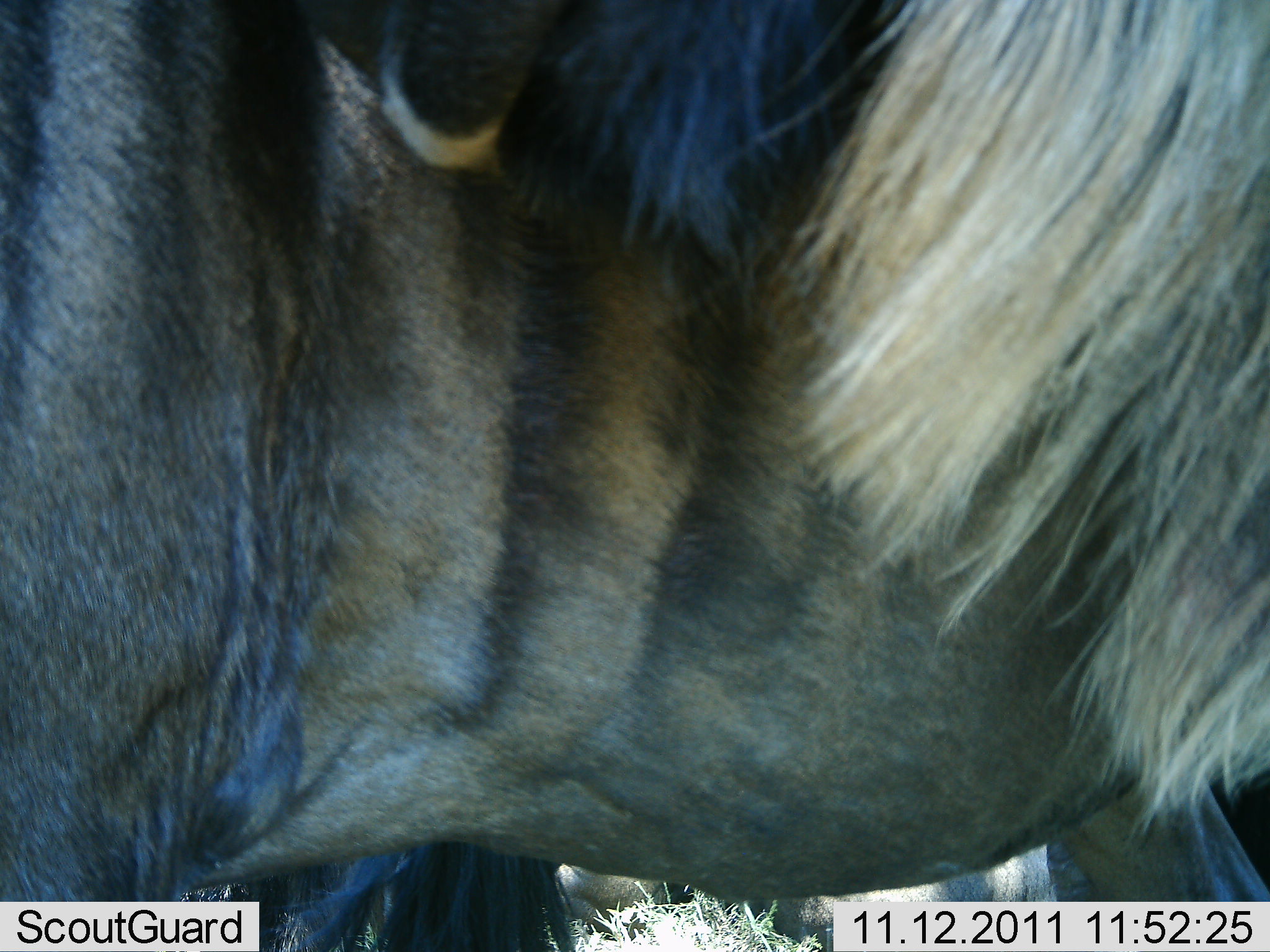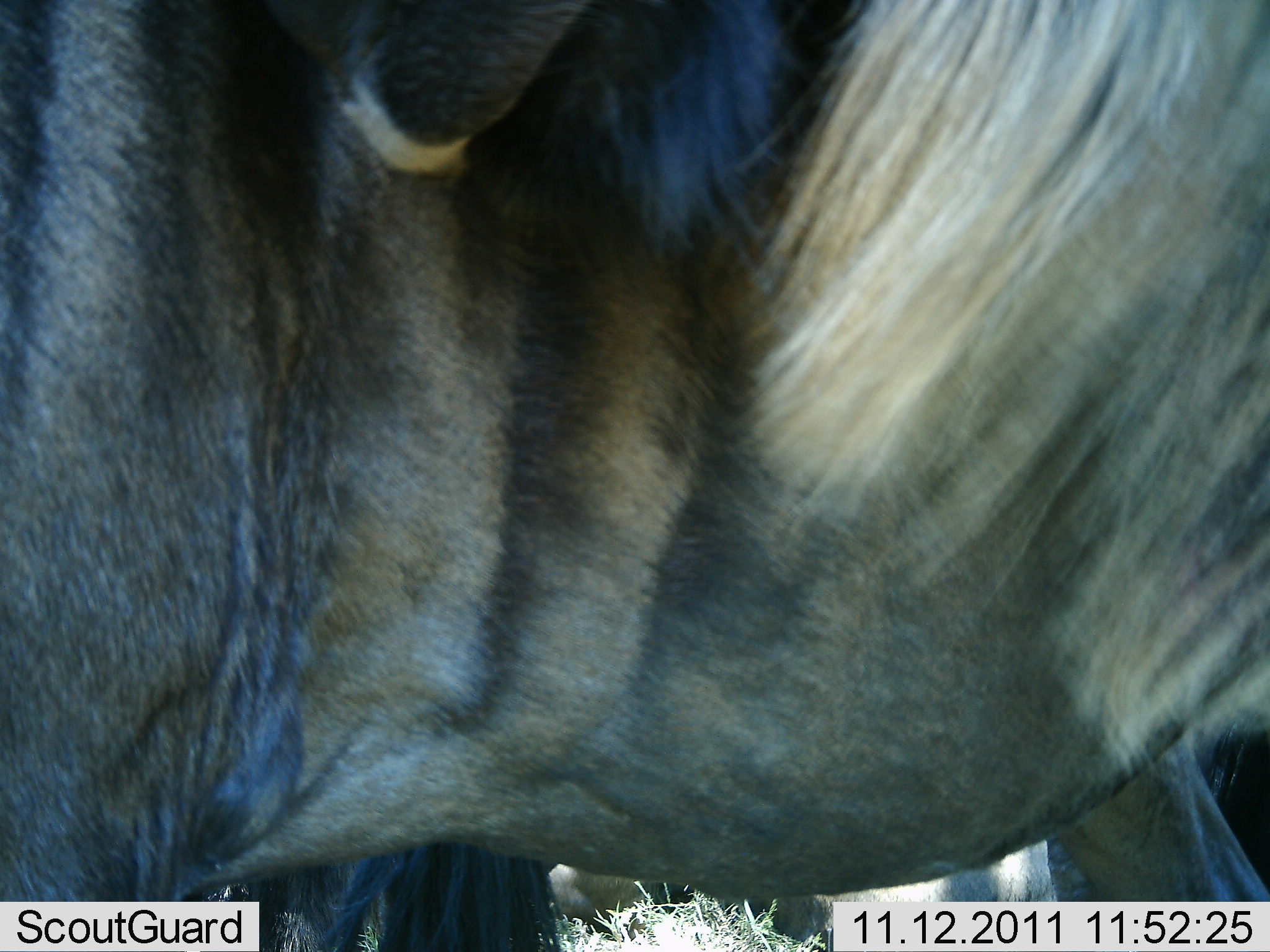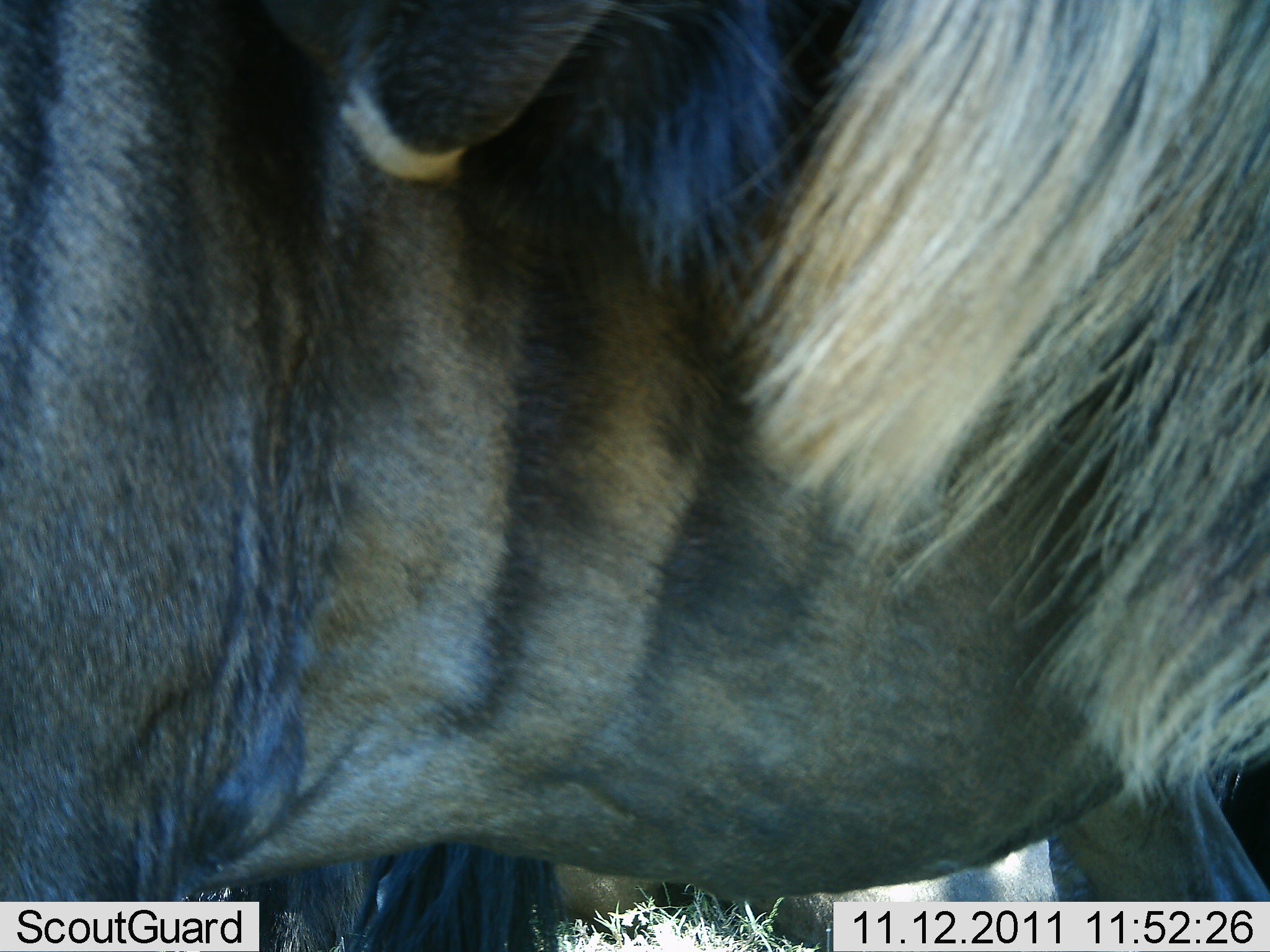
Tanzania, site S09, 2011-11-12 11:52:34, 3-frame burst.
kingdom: Animalia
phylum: Chordata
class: Mammalia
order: Artiodactyla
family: Bovidae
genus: Connochaetes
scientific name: Connochaetes taurinus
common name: blue wildebeest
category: wildebeest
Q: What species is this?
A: Wildebeest (blue wildebeest) (Connochaetes taurinus).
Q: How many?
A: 1.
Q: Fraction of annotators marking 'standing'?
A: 82%.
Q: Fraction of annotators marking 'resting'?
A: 0%.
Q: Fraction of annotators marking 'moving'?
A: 0%.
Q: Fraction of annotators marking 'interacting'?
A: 27%.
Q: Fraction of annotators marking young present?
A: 0%.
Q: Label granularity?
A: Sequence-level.